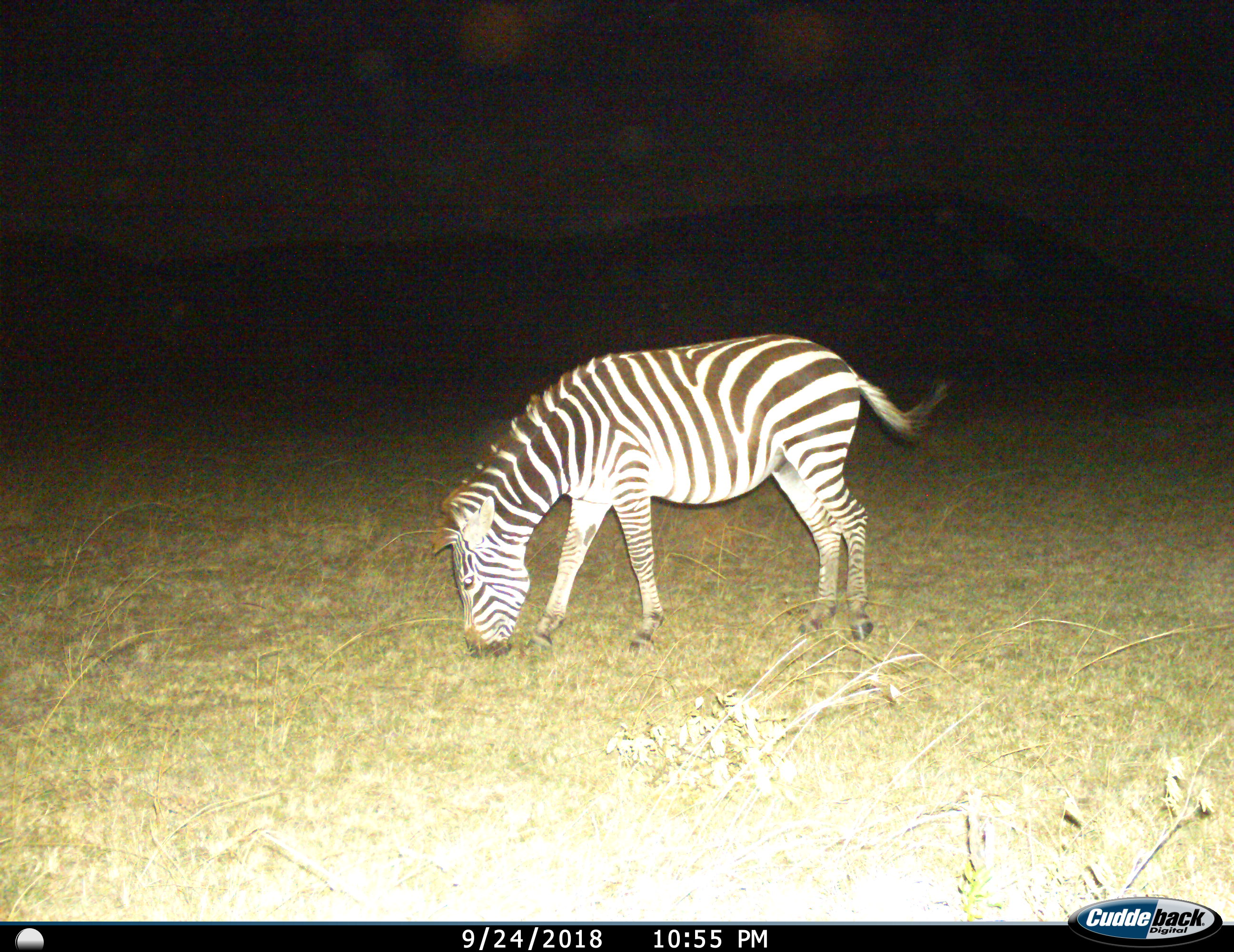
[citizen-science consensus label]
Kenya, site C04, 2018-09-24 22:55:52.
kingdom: Animalia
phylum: Chordata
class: Mammalia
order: Perissodactyla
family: Equidae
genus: Equus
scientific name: Equus quagga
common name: plains zebra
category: zebra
Zebra (plains zebra) (Equus quagga), count 1. Behavior (volunteer vote fractions): standing 20%, resting 0%, moving 20%, interacting 0%. Young present (vote fraction): 0%. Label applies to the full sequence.